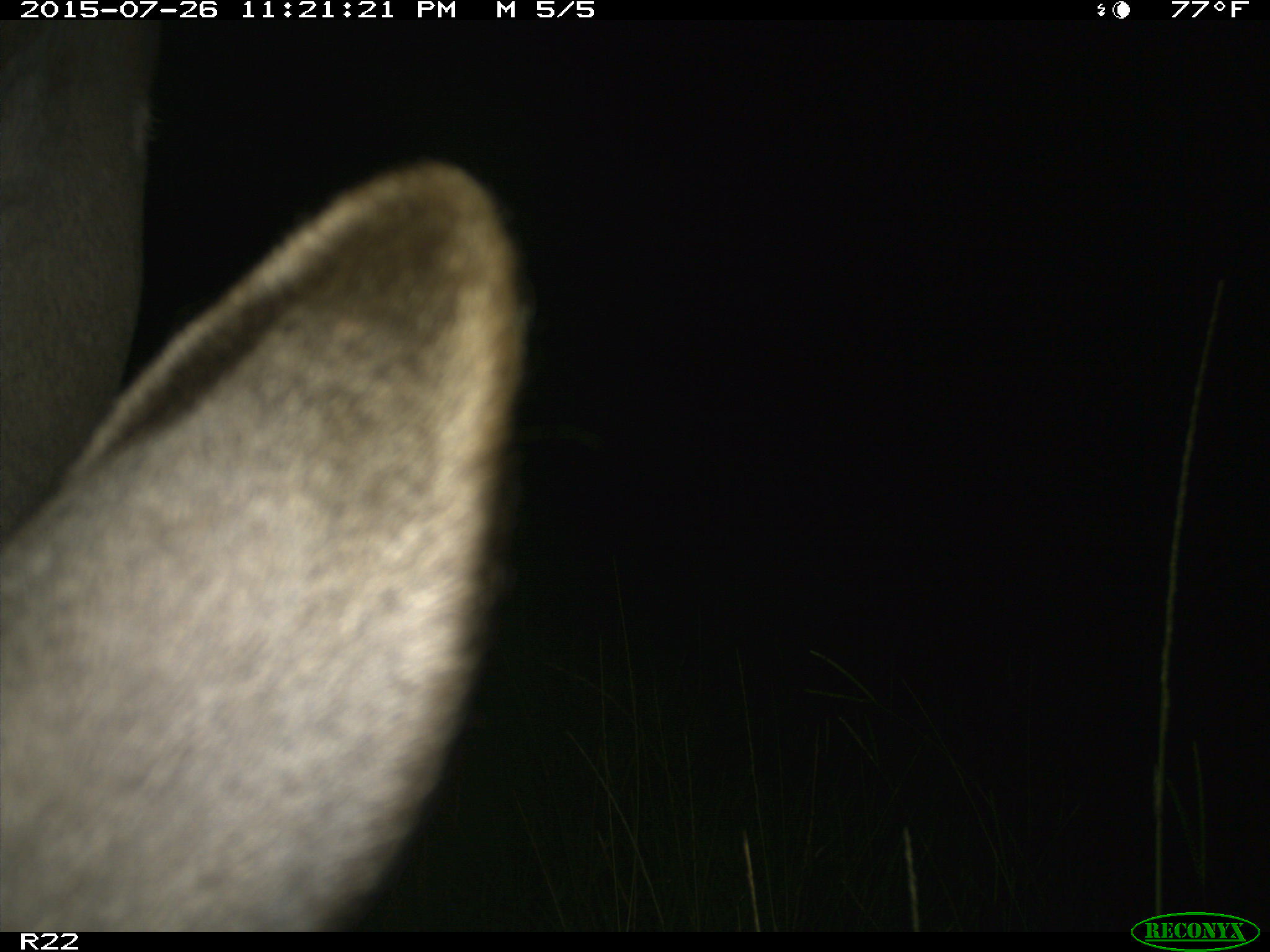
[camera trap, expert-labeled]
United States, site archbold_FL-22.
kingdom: Animalia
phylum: Chordata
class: Mammalia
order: Artiodactyla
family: Bovidae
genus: Bos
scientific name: Bos taurus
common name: domestic cow